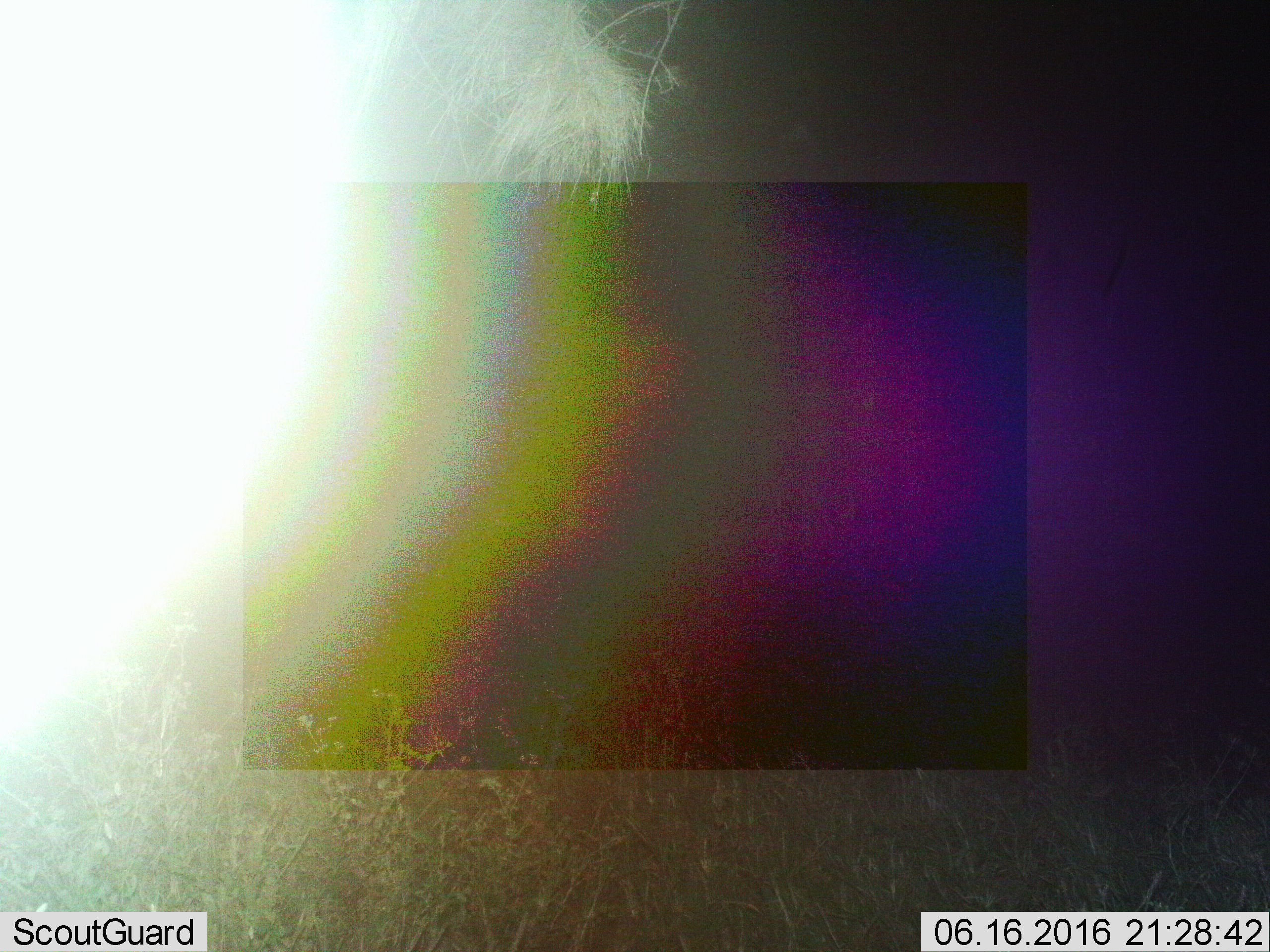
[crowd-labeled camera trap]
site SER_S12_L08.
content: unidentified animal